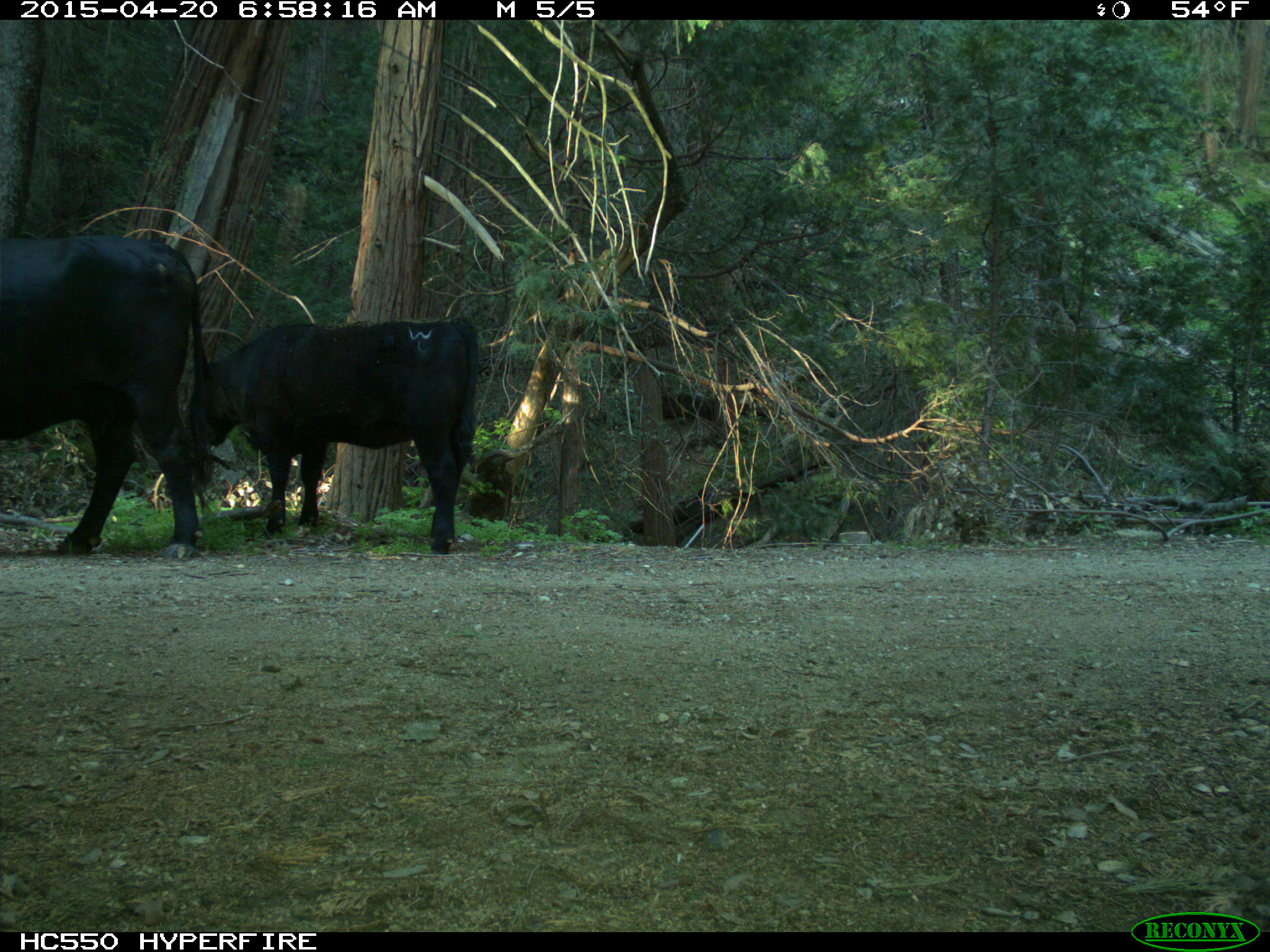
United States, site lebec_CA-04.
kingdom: Animalia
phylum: Chordata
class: Mammalia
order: Artiodactyla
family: Bovidae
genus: Bos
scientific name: Bos taurus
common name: domestic cow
Bos taurus (domestic cow).